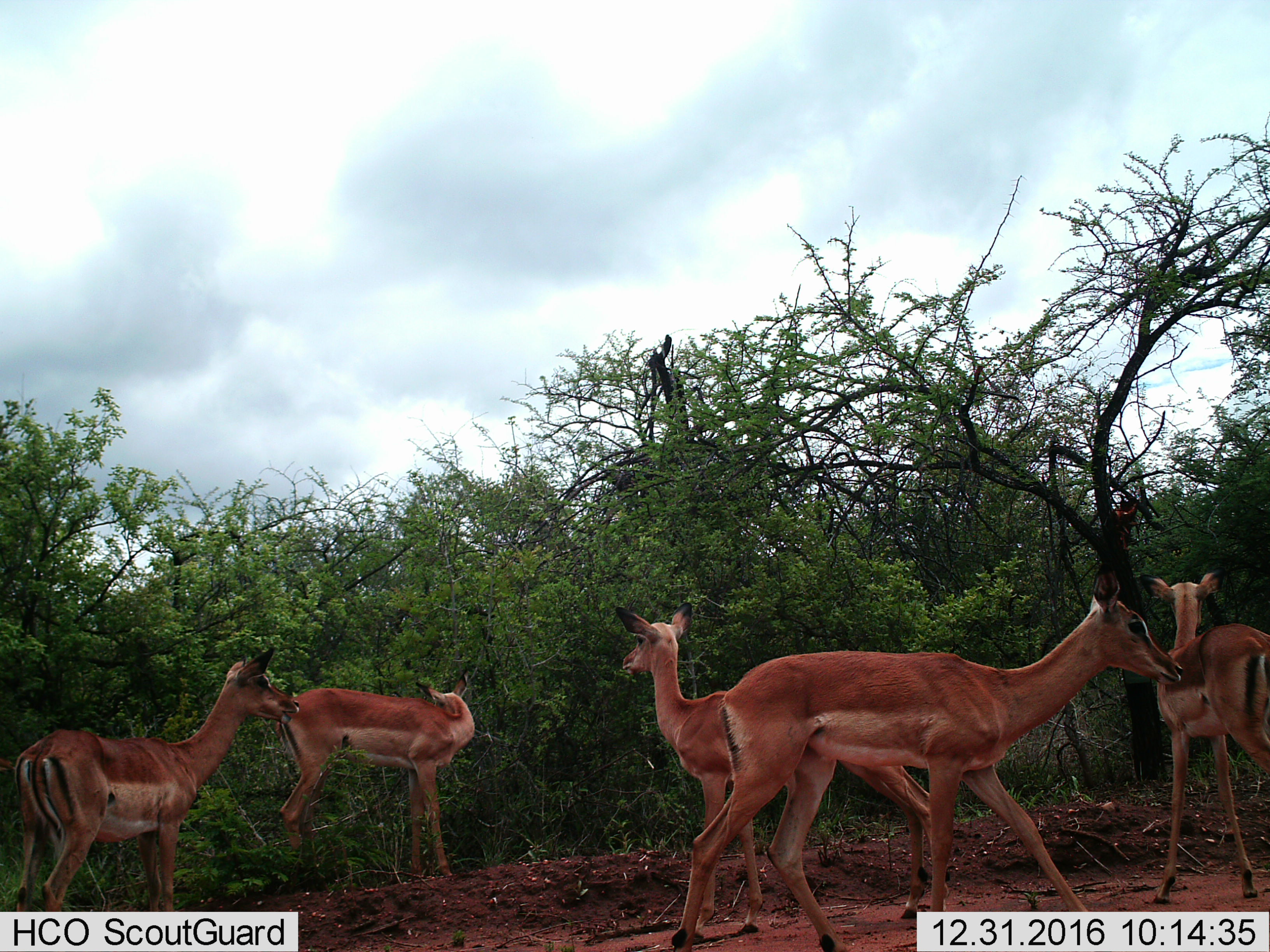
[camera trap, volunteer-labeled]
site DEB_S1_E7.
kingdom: Animalia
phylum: Chordata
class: Mammalia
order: Artiodactyla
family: Bovidae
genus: Aepyceros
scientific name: Aepyceros melampus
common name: impala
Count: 5.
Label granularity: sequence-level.